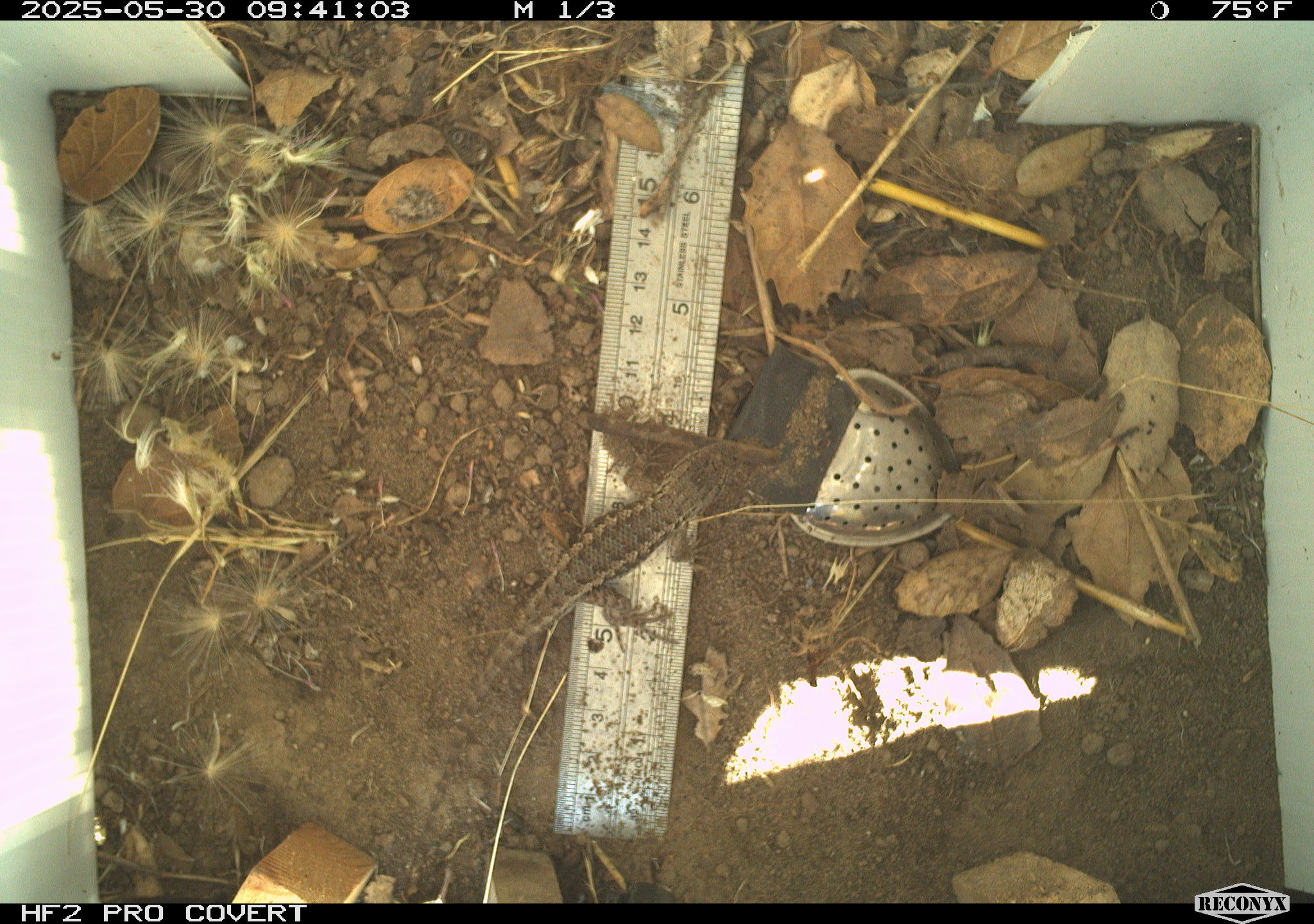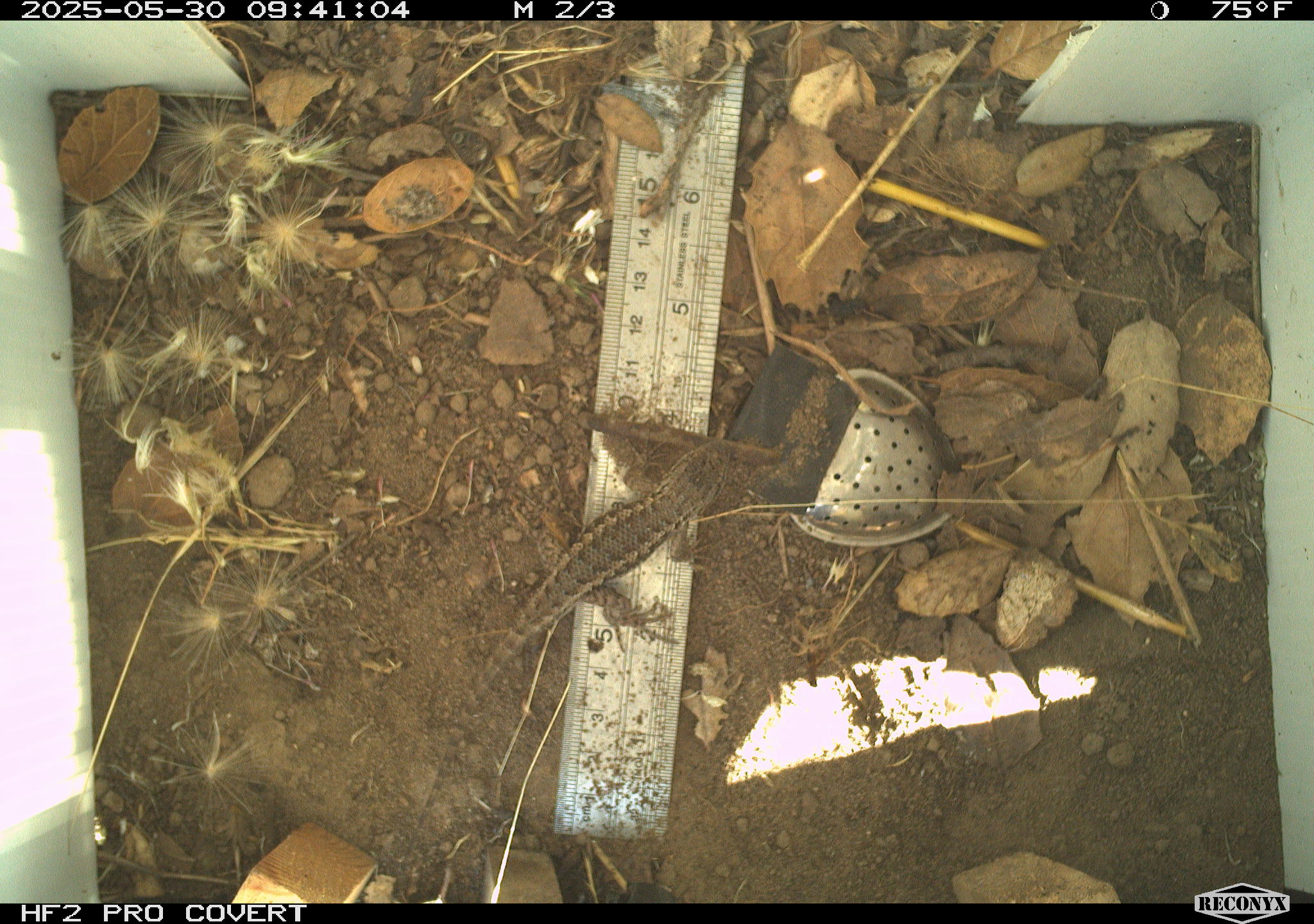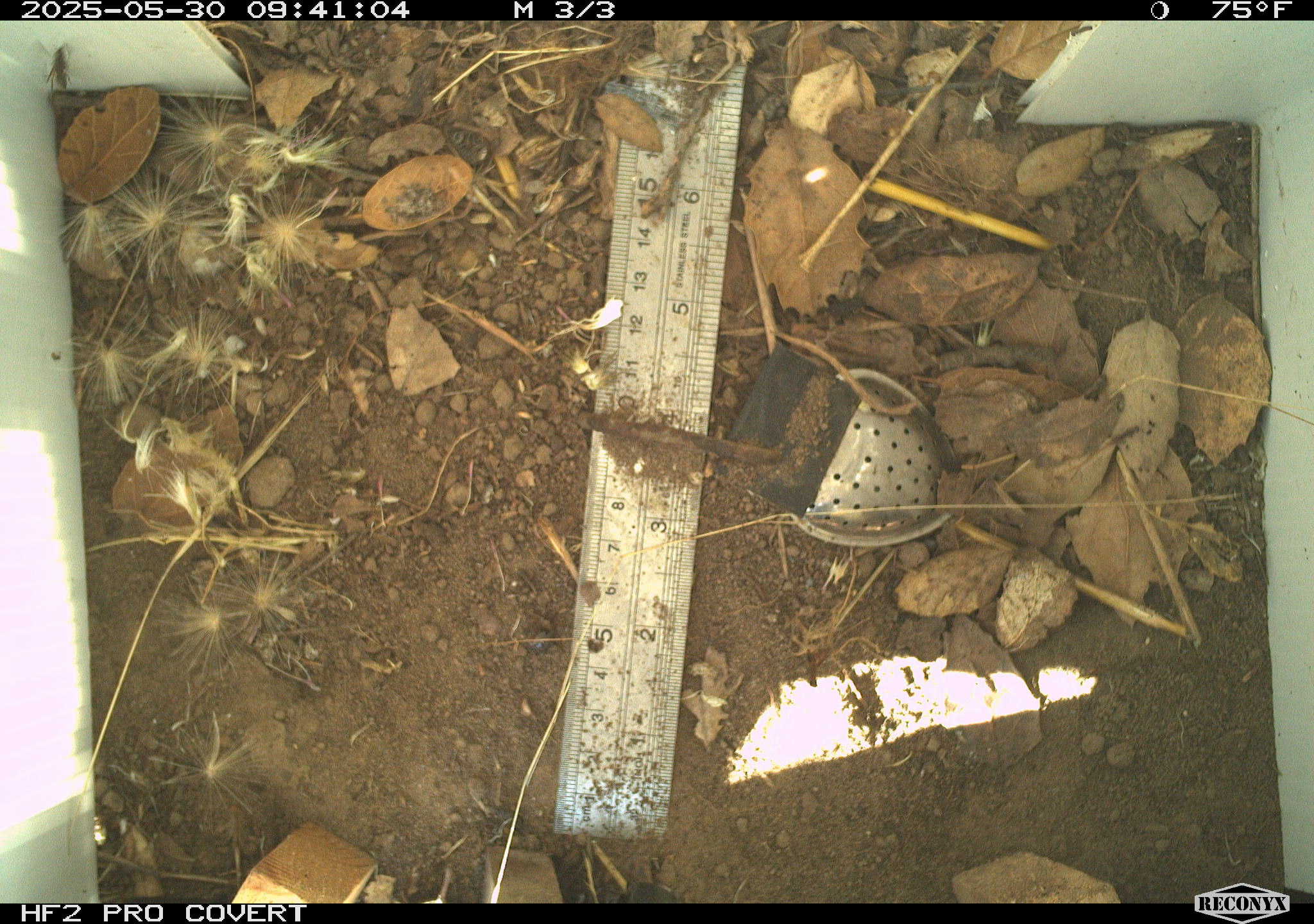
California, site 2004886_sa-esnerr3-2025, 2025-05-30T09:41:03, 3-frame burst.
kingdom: Animalia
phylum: Chordata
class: Reptilia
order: Squamata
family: Phrynosomatidae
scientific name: Phrynosomatidae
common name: north american spiny lizards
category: sceloporus/uta species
Sceloporus/uta species (north american spiny lizards) (Phrynosomatidae).